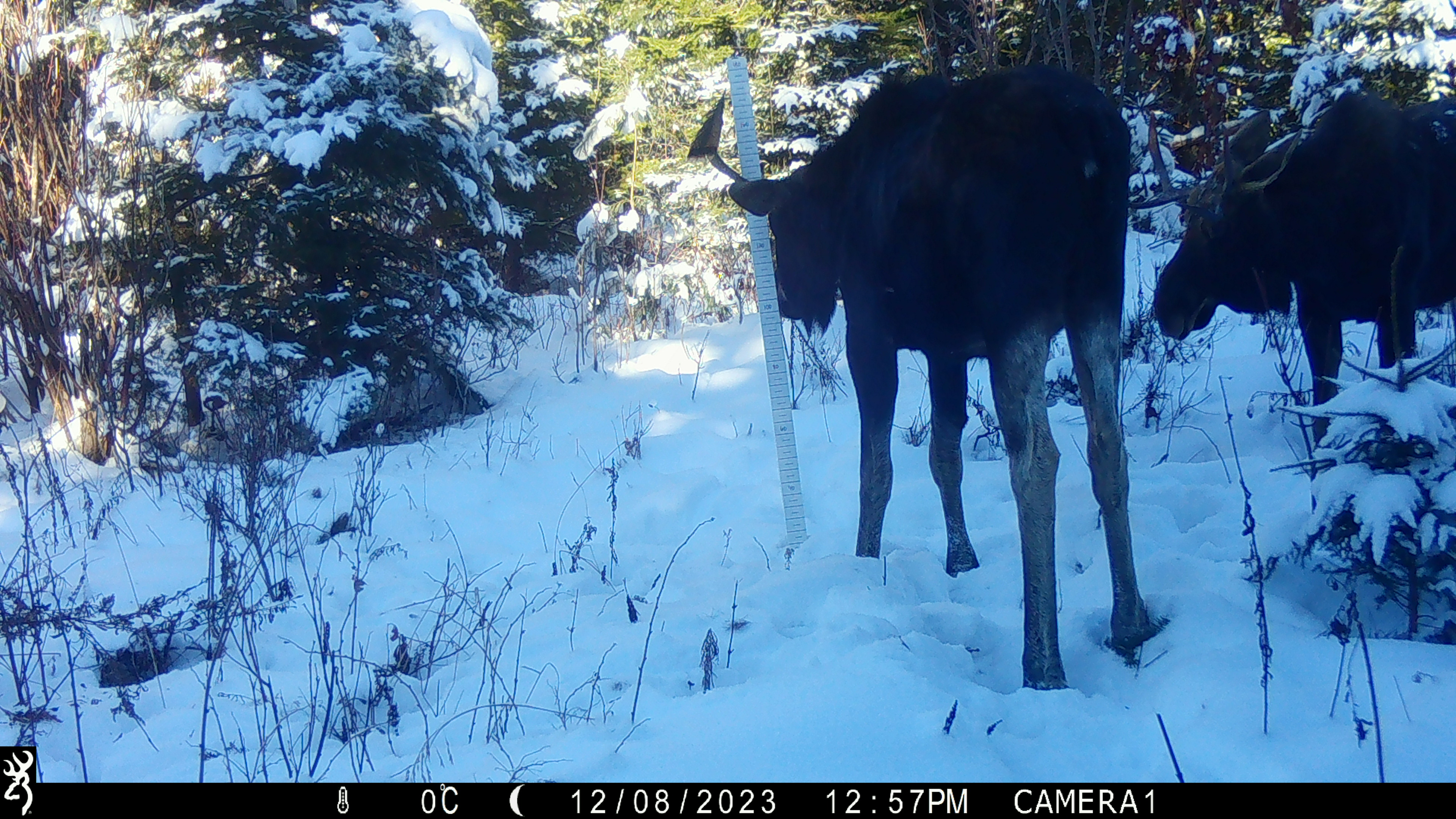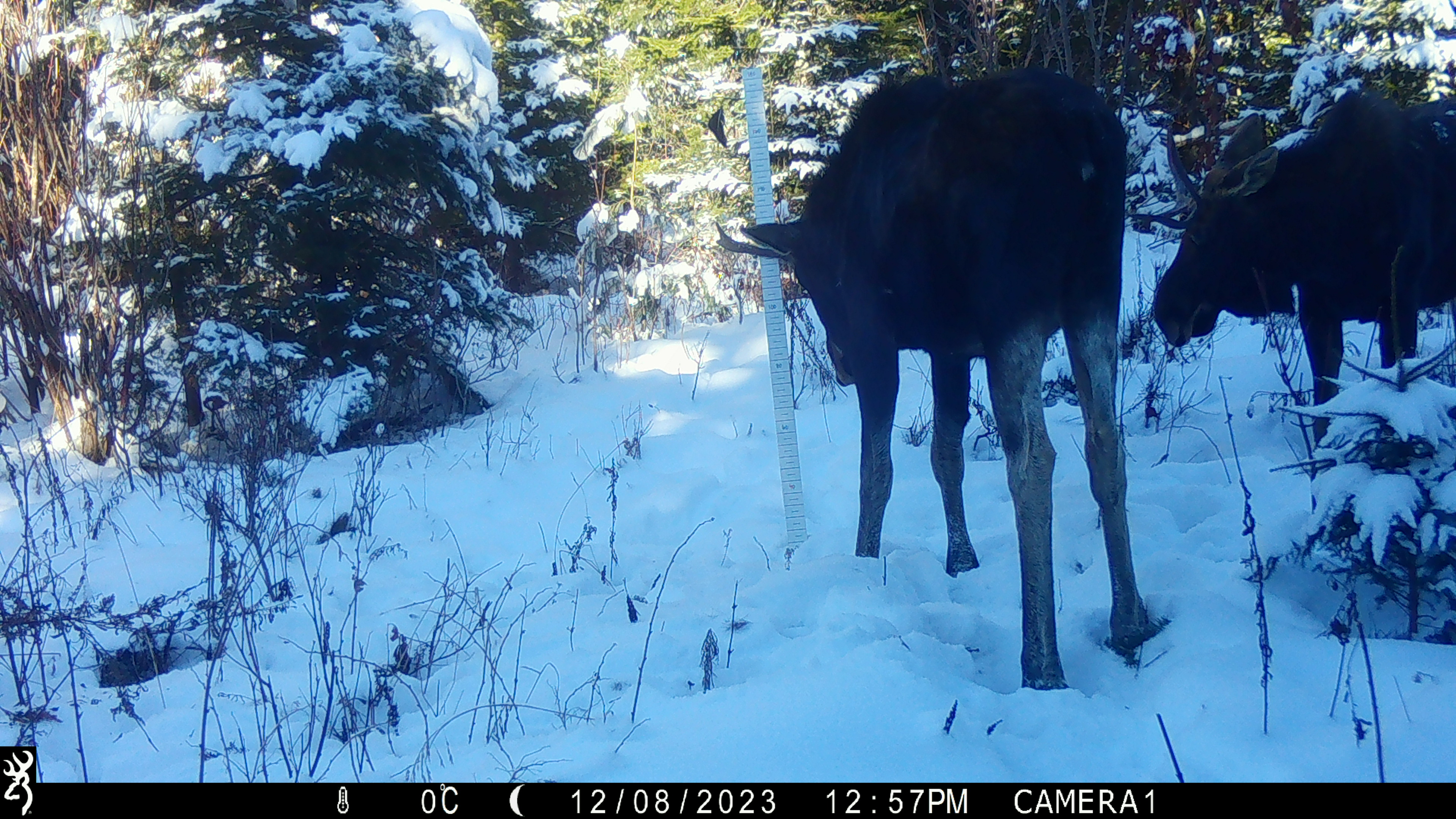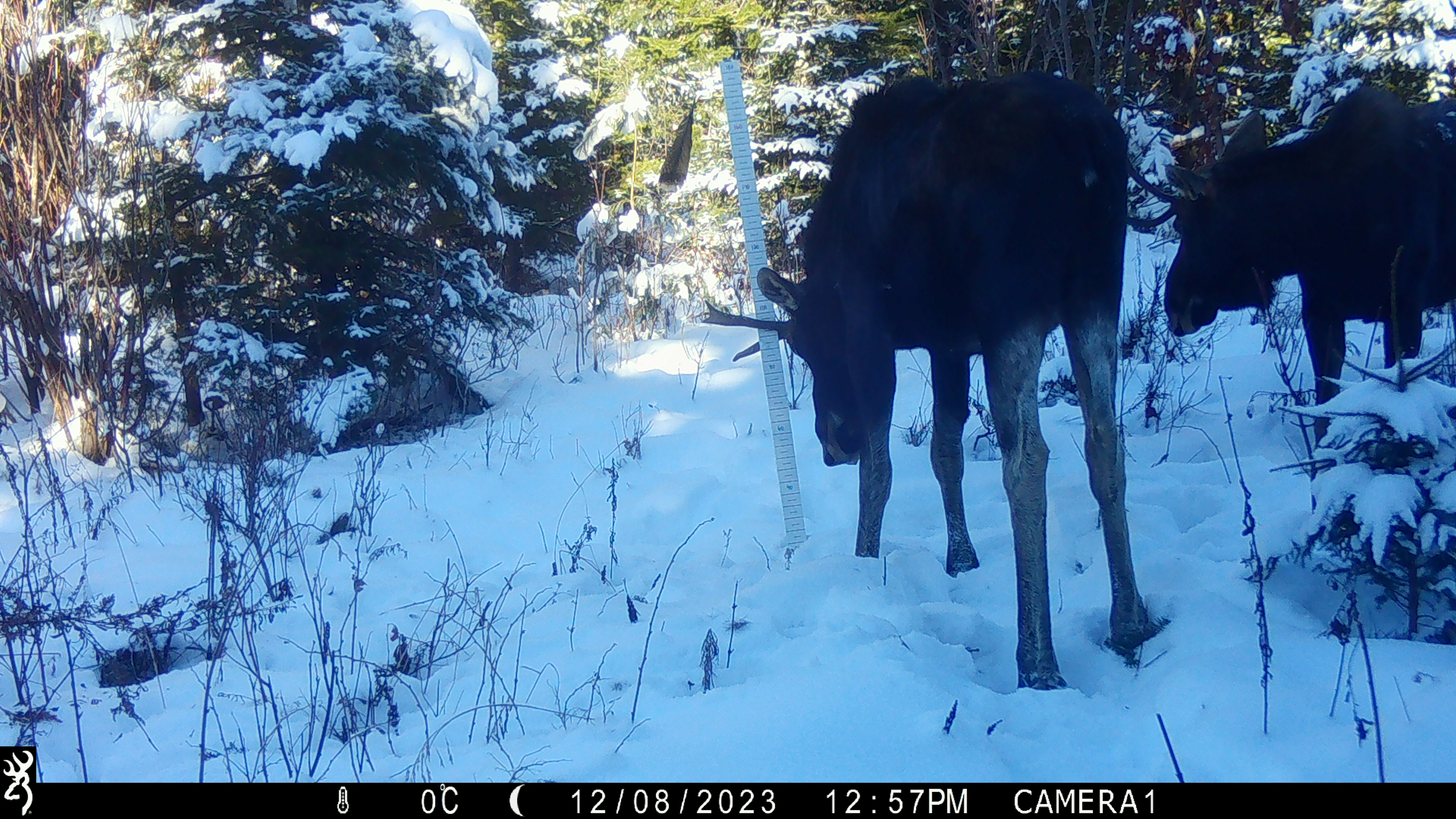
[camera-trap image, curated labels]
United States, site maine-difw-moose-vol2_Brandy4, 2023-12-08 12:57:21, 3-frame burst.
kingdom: Animalia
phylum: Chordata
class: Mammalia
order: Artiodactyla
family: Cervidae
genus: Alces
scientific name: Alces alces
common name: moose